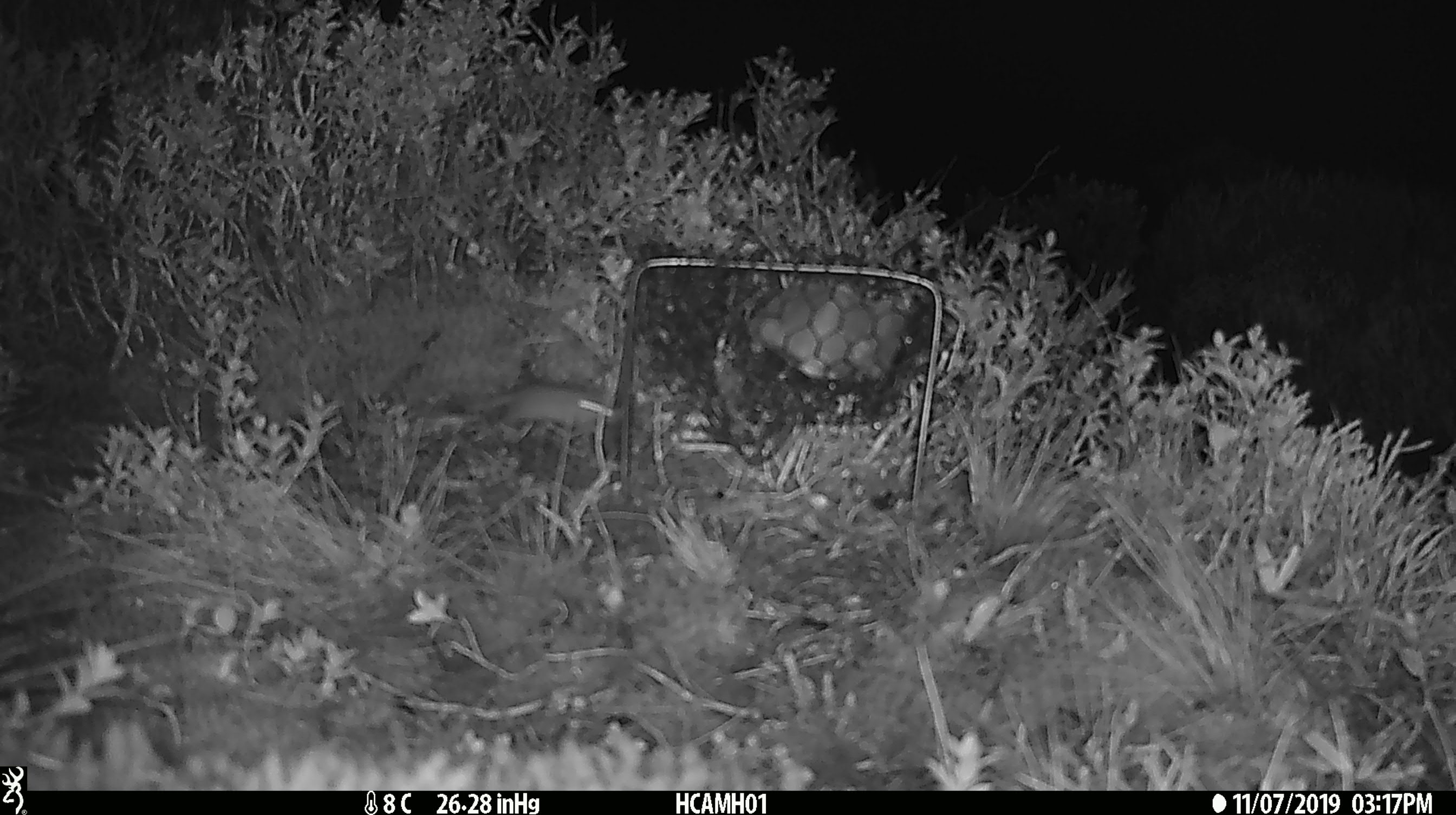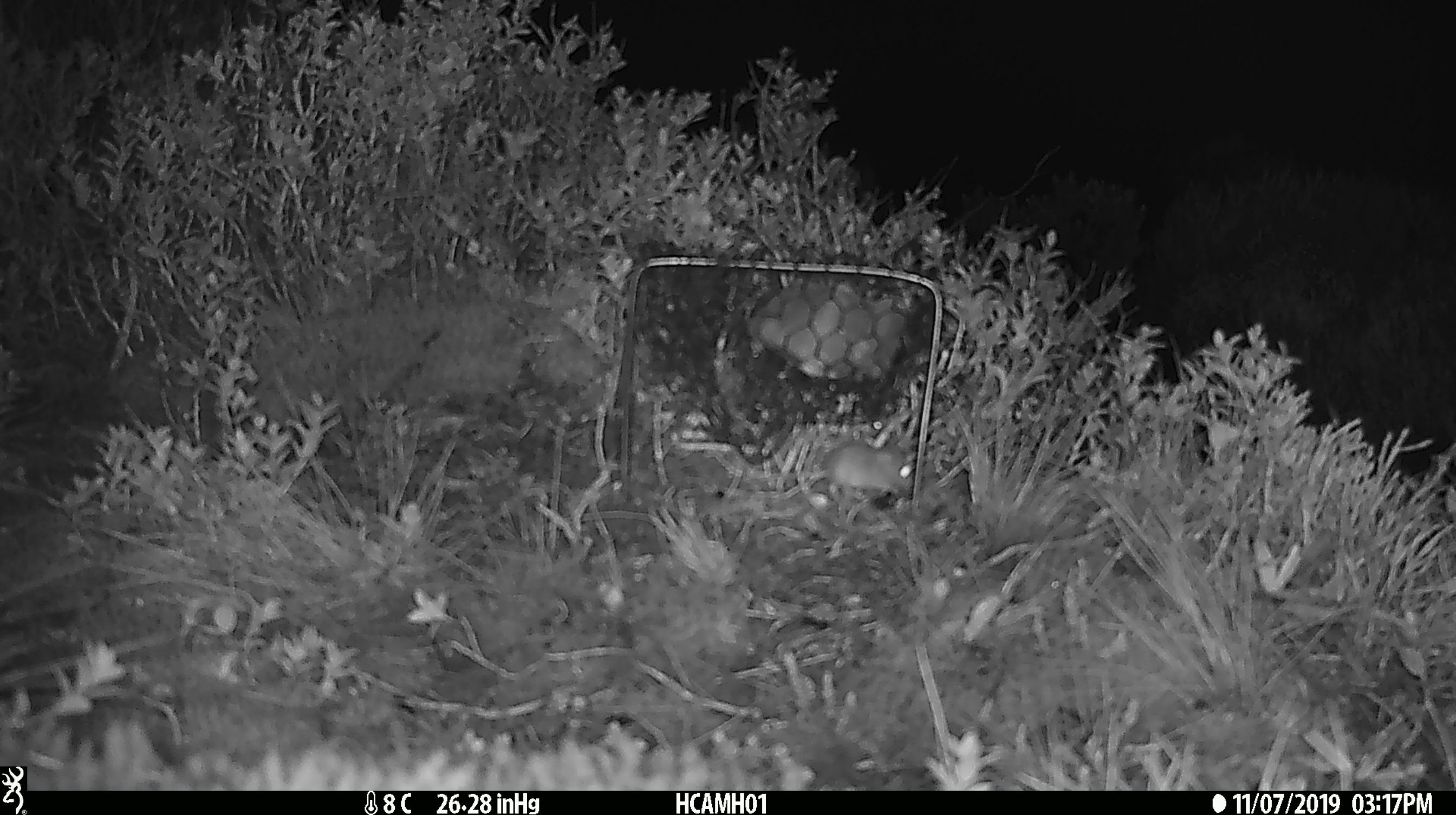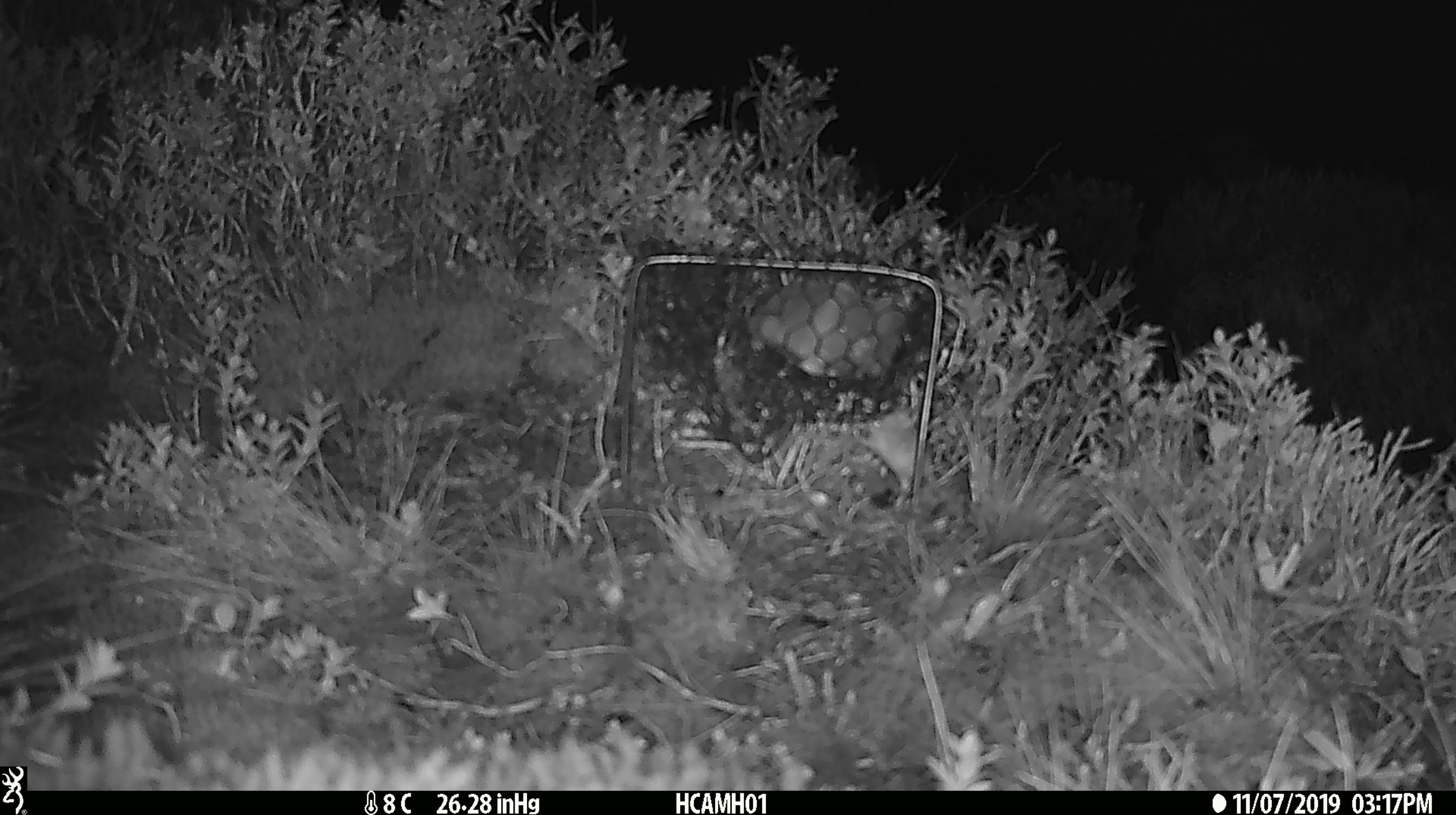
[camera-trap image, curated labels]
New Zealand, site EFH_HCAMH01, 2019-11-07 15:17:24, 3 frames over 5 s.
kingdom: Animalia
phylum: Chordata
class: Mammalia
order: Rodentia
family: Muridae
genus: Mus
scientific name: Mus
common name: mouse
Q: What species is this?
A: Mouse (Mus).